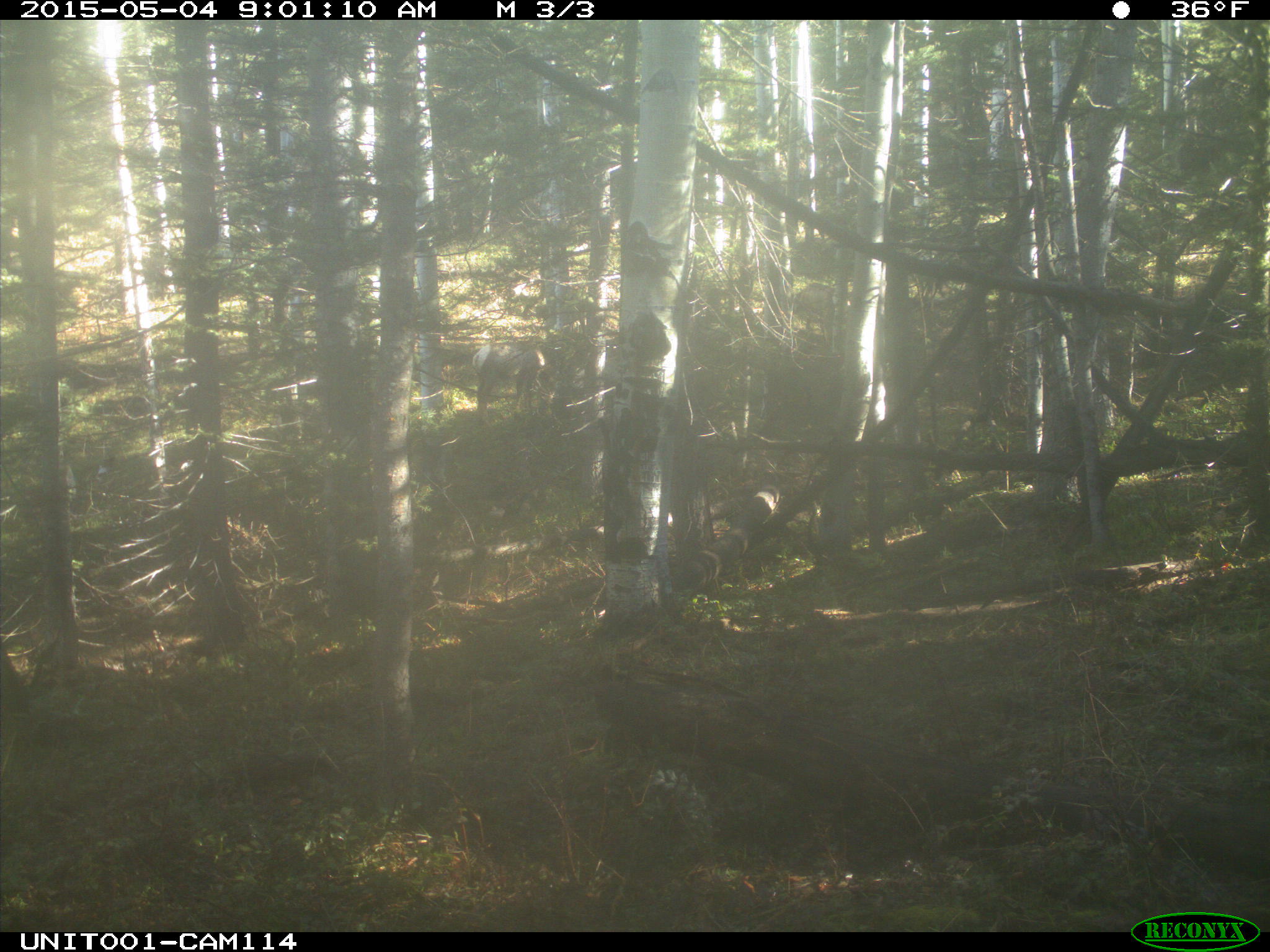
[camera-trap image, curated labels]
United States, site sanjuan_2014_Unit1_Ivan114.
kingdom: Animalia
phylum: Chordata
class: Mammalia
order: Artiodactyla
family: Cervidae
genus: Cervus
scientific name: Cervus elaphus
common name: red deer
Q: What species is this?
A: Cervus elaphus (red deer).